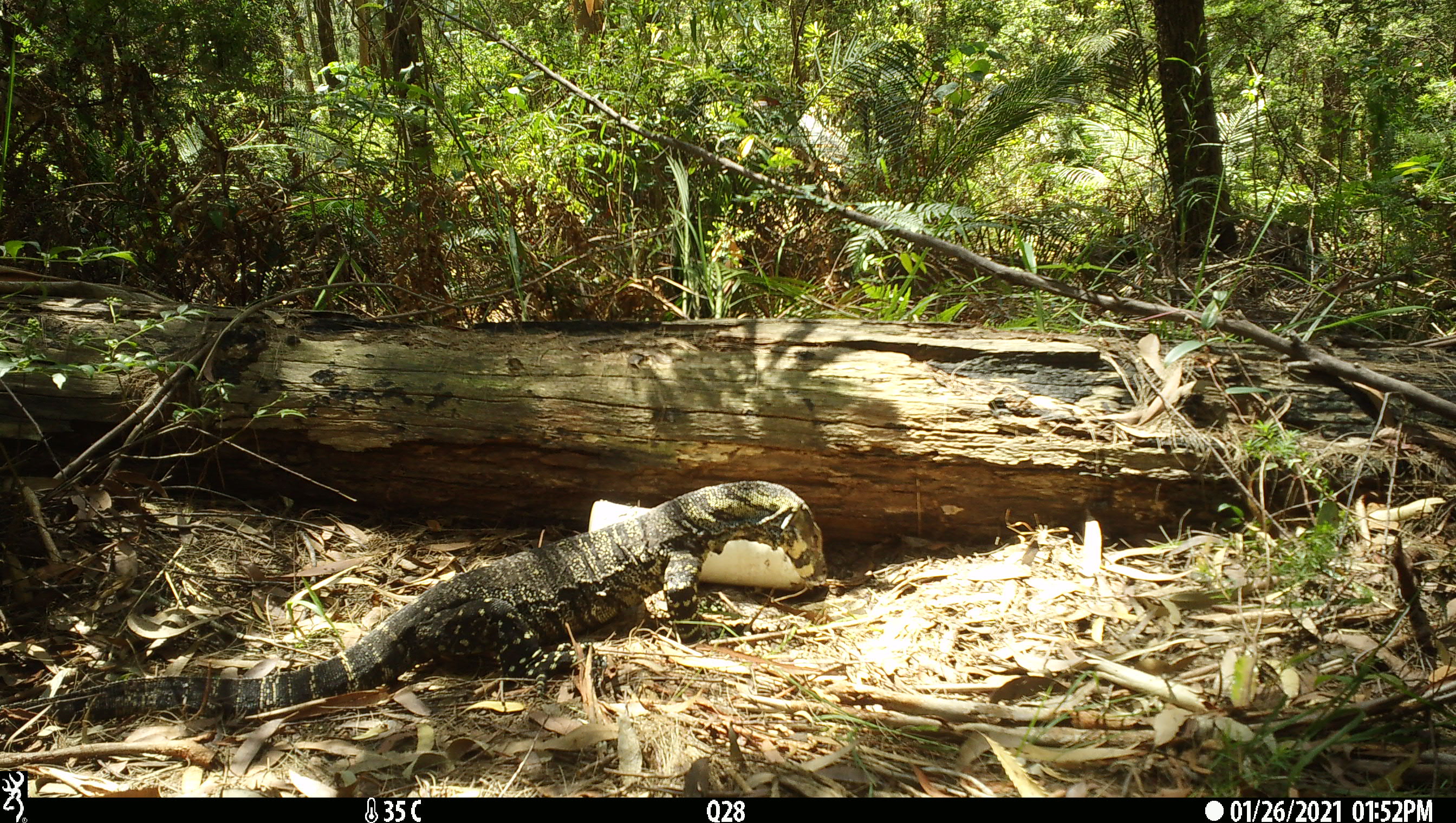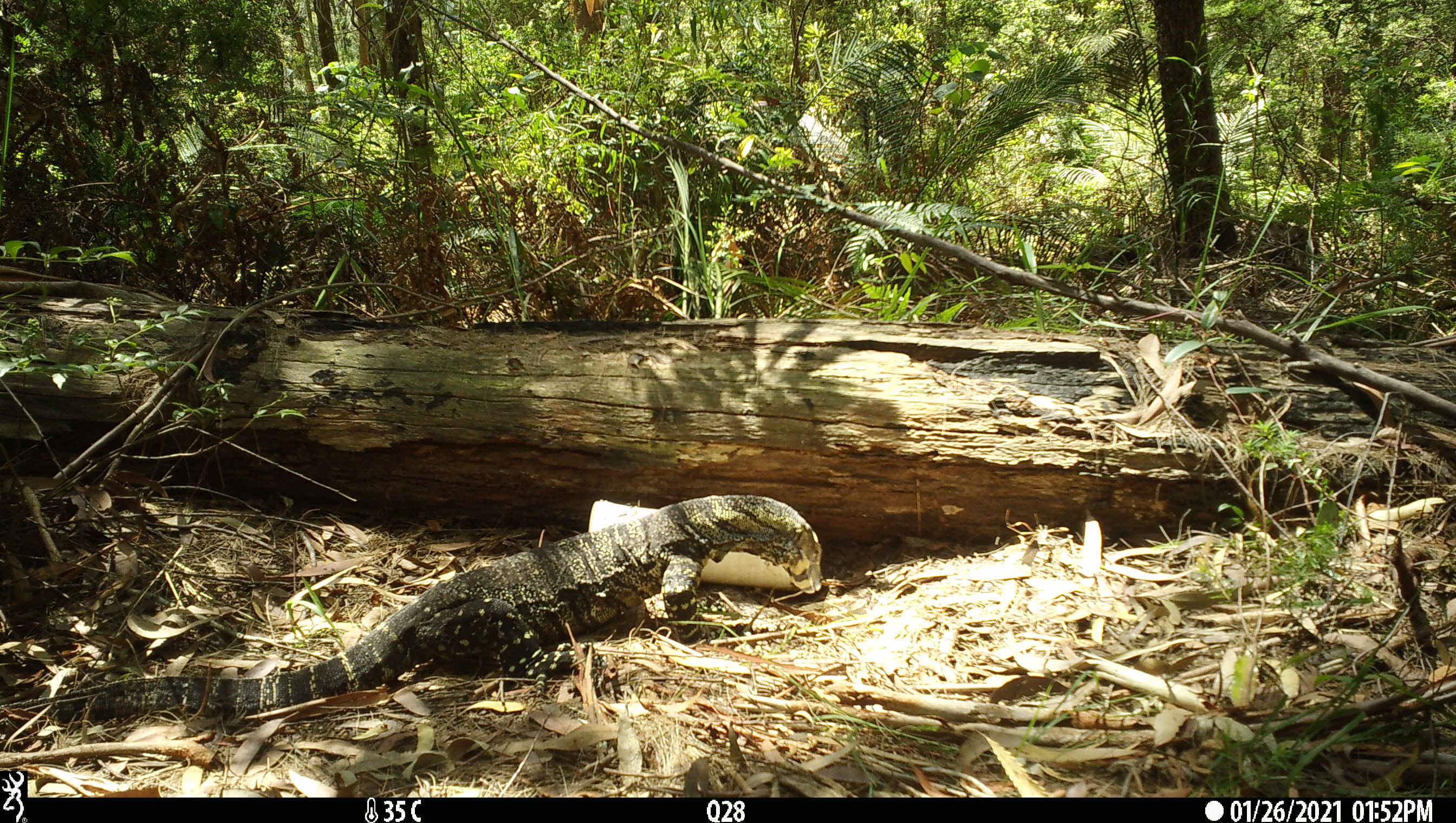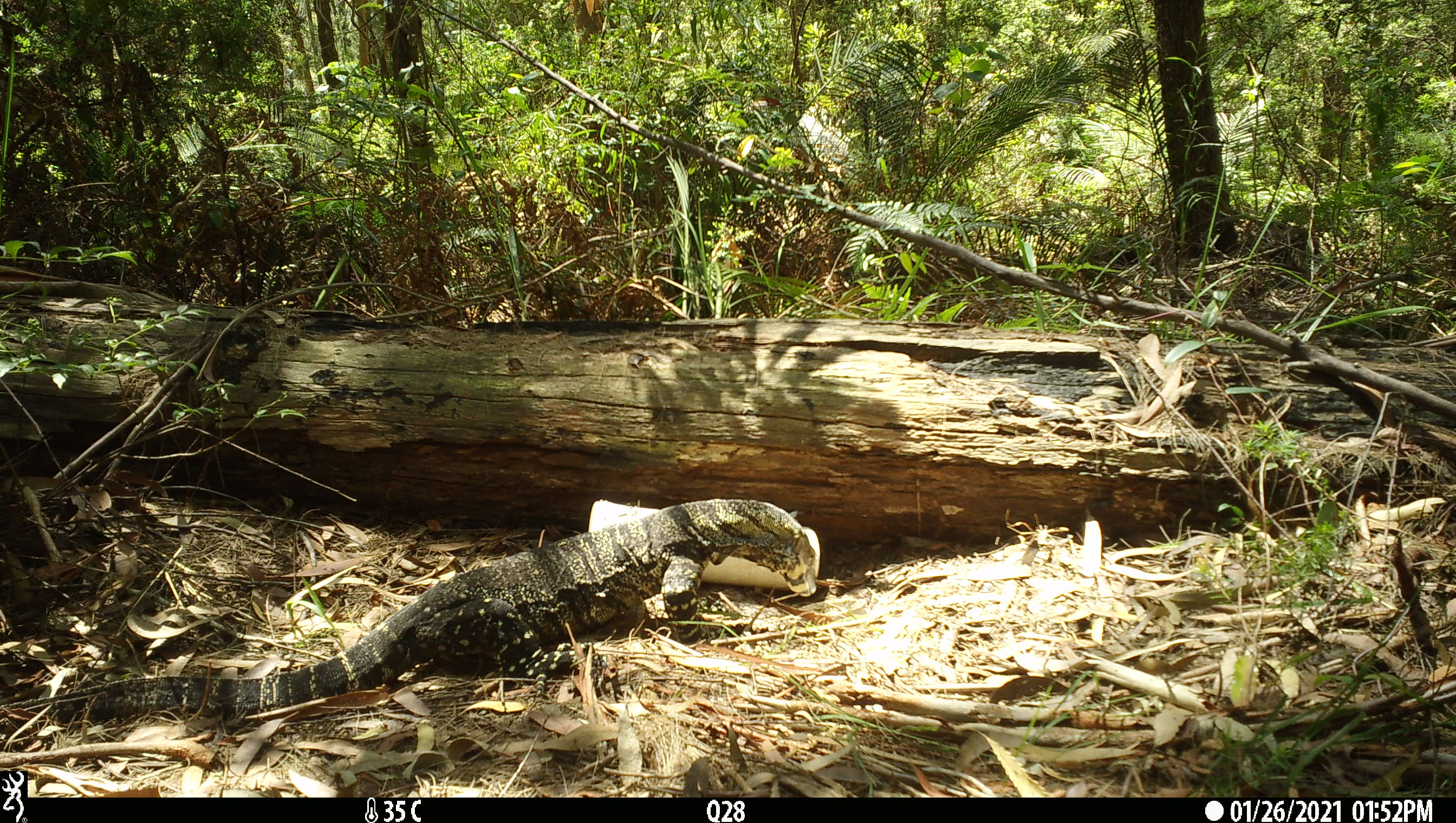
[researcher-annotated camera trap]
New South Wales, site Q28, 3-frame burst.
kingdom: Animalia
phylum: Chordata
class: Reptilia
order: Squamata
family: Varanidae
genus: Varanus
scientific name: Varanus varius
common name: lace monitor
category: goanna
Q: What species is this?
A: Goanna (lace monitor) (Varanus varius).